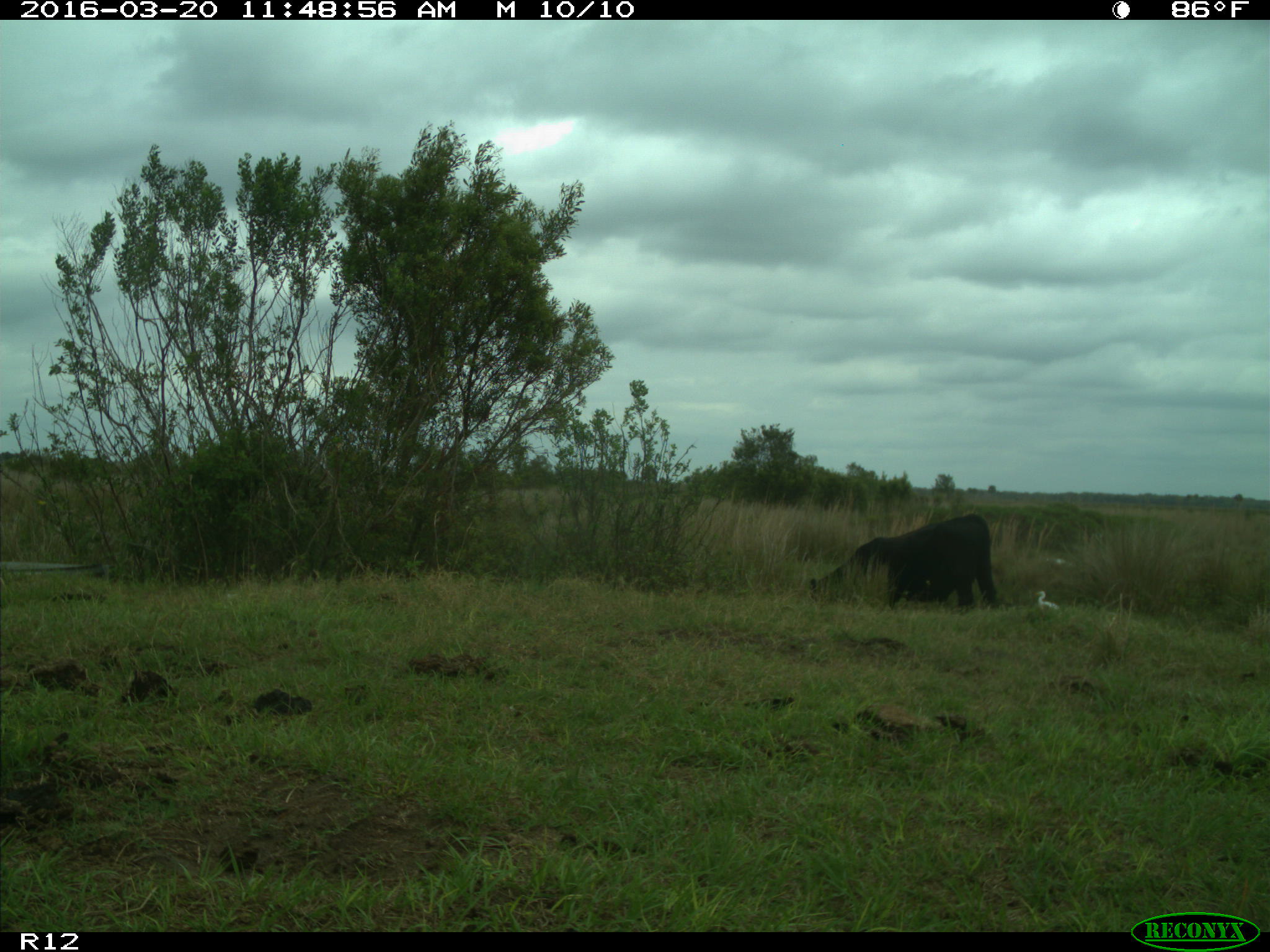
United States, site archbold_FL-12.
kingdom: Animalia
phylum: Chordata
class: Mammalia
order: Artiodactyla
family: Bovidae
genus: Bos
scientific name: Bos taurus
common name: domestic cow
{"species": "Bos taurus (domestic cow)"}